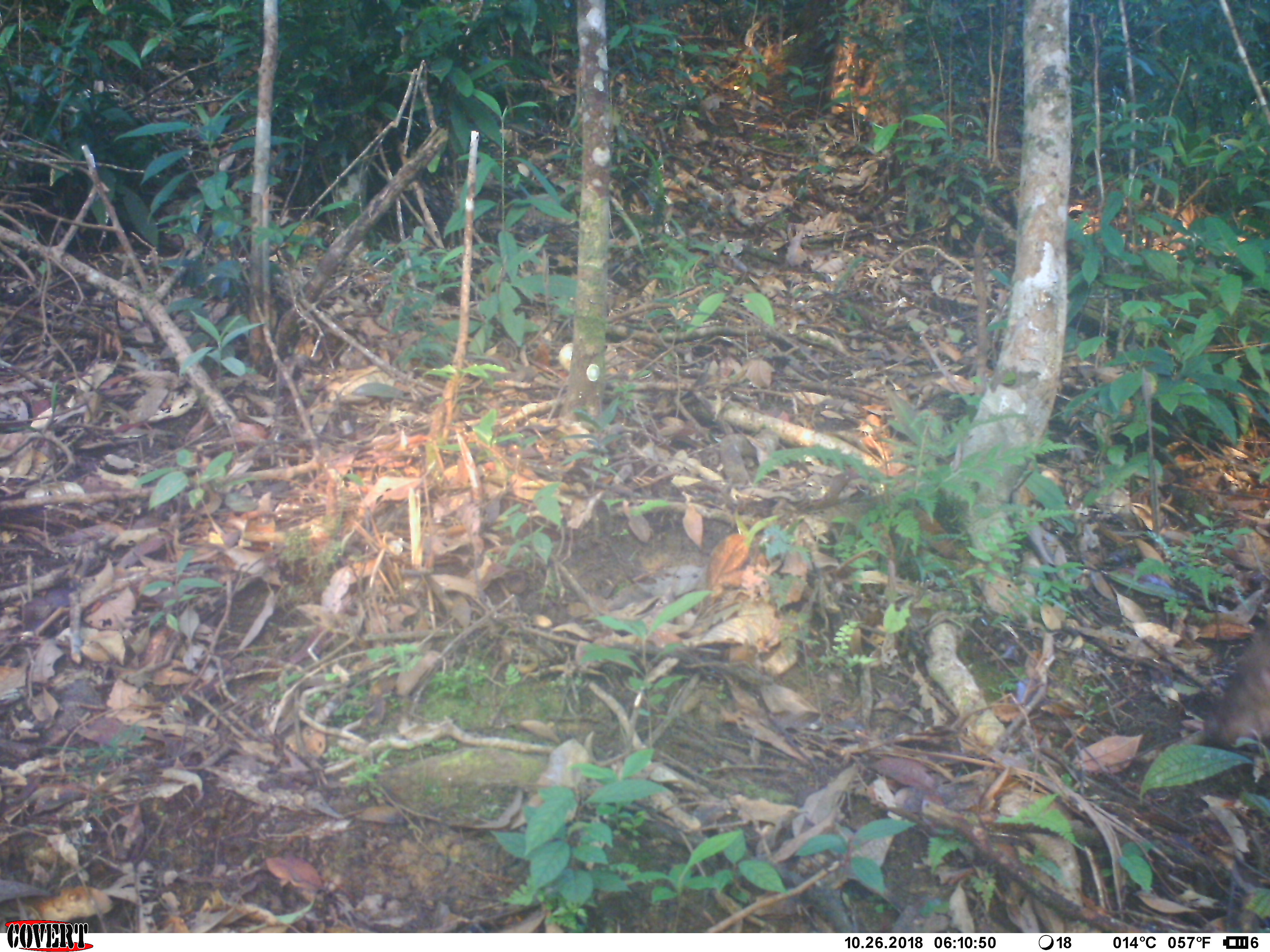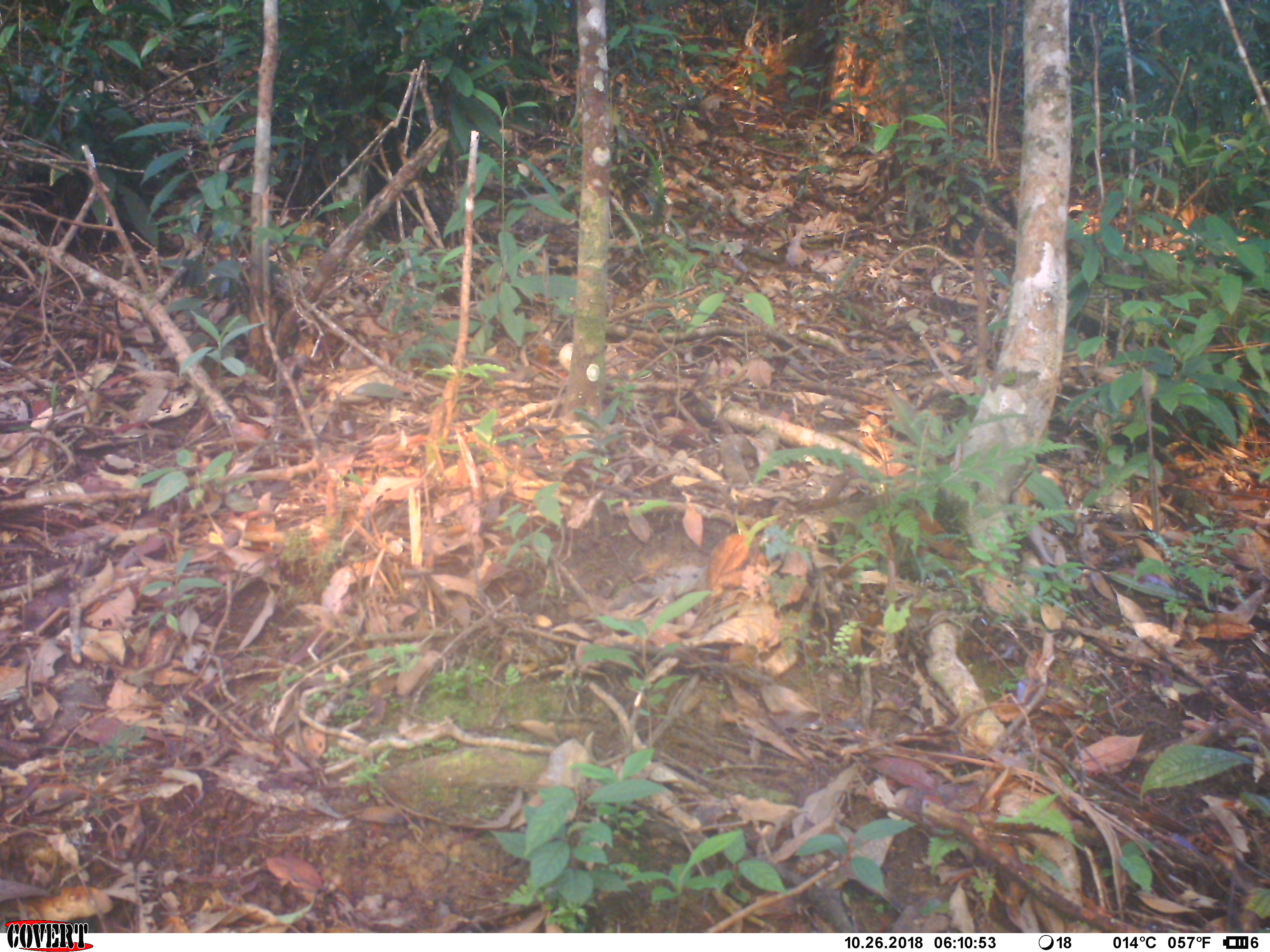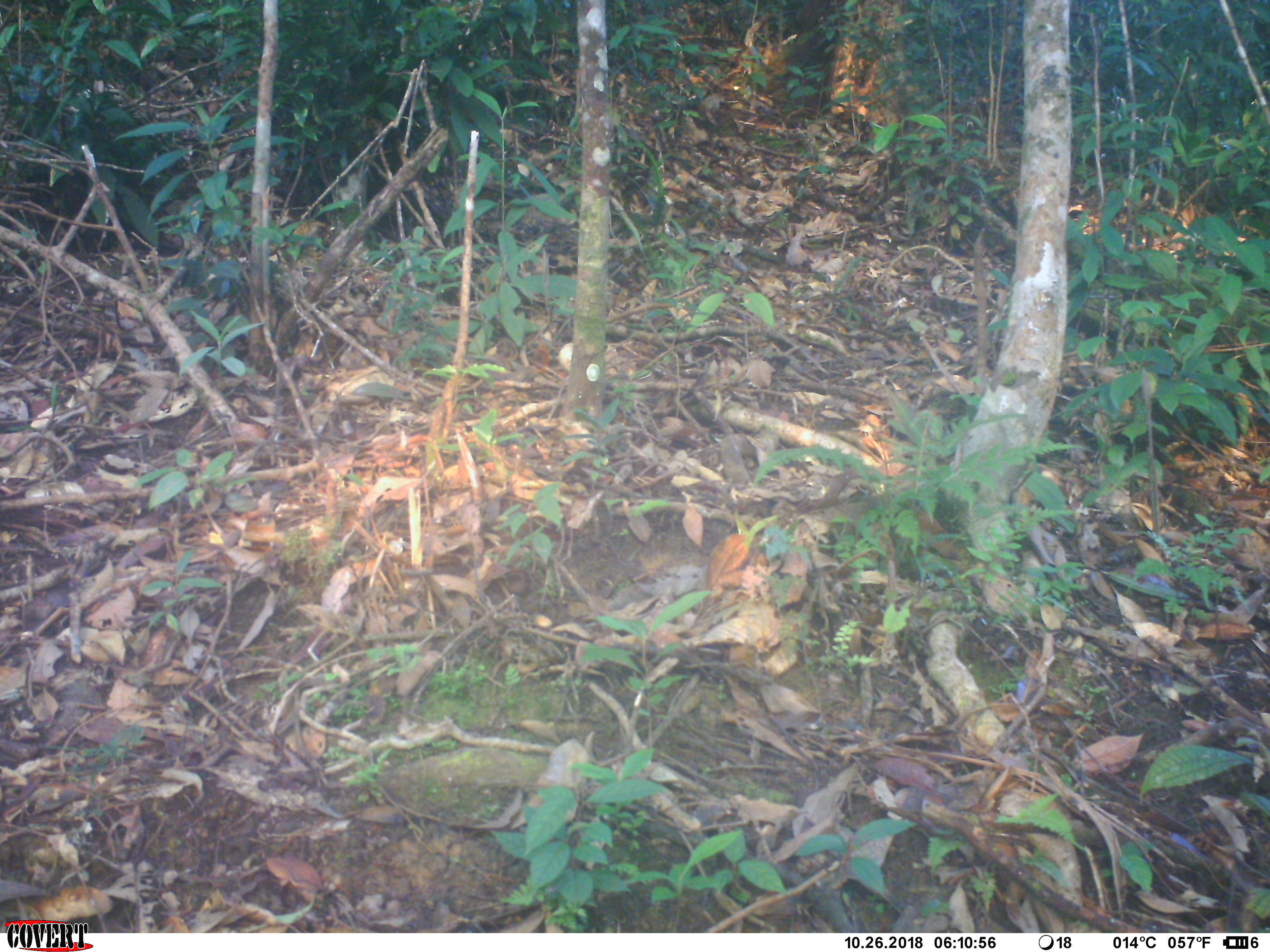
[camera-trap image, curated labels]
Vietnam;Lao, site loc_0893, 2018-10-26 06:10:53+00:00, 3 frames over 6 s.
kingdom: Animalia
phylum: Chordata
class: Mammalia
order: Artiodactyla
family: Cervidae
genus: Muntiacus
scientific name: Muntiacus rooseveltorum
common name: roosevelt's muntjac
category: roosevelts muntjac group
Roosevelts muntjac group (roosevelt's muntjac) (Muntiacus rooseveltorum). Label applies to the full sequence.